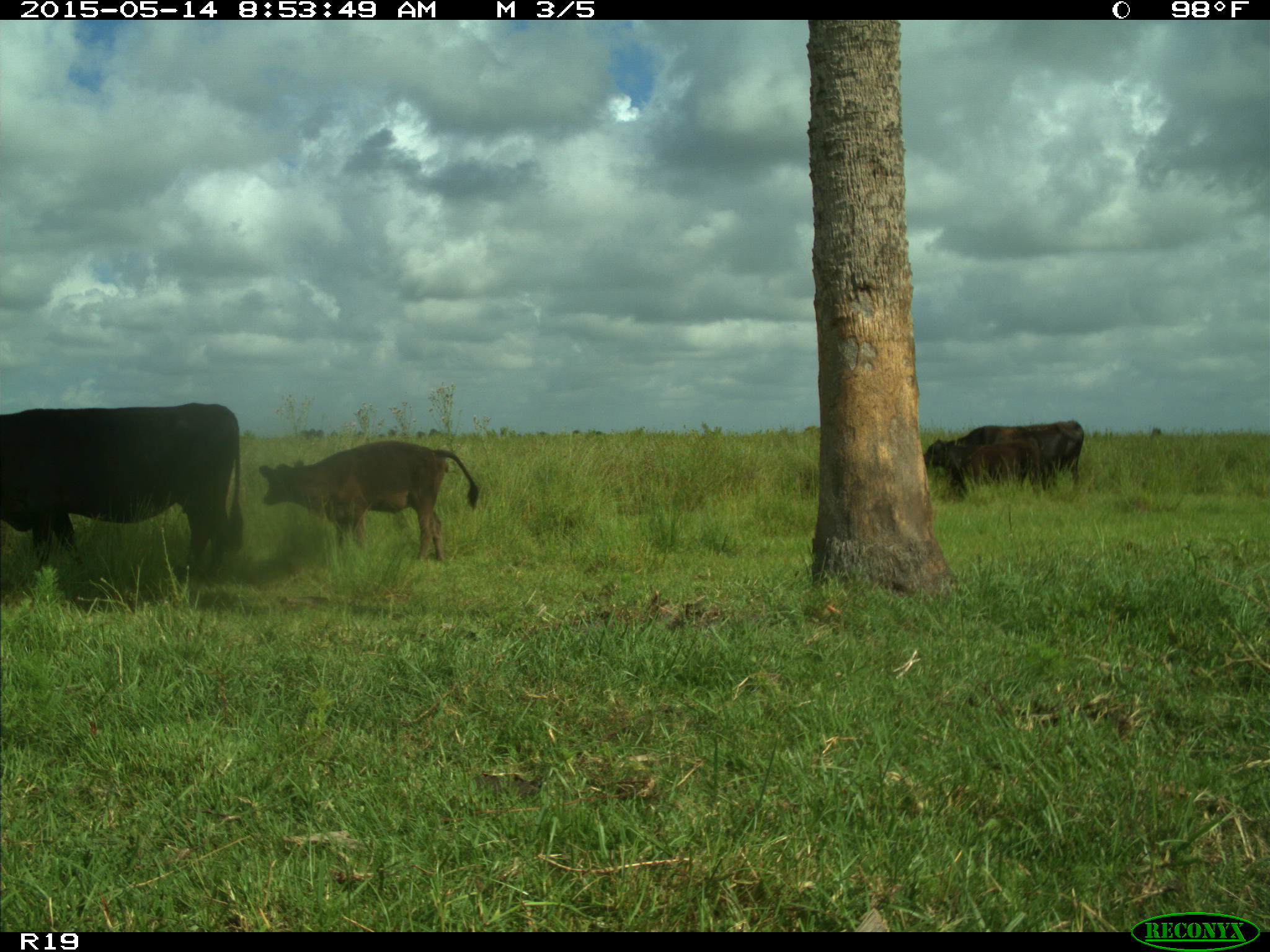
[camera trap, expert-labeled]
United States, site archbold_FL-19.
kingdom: Animalia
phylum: Chordata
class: Mammalia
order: Artiodactyla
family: Bovidae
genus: Bos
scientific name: Bos taurus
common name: domestic cow